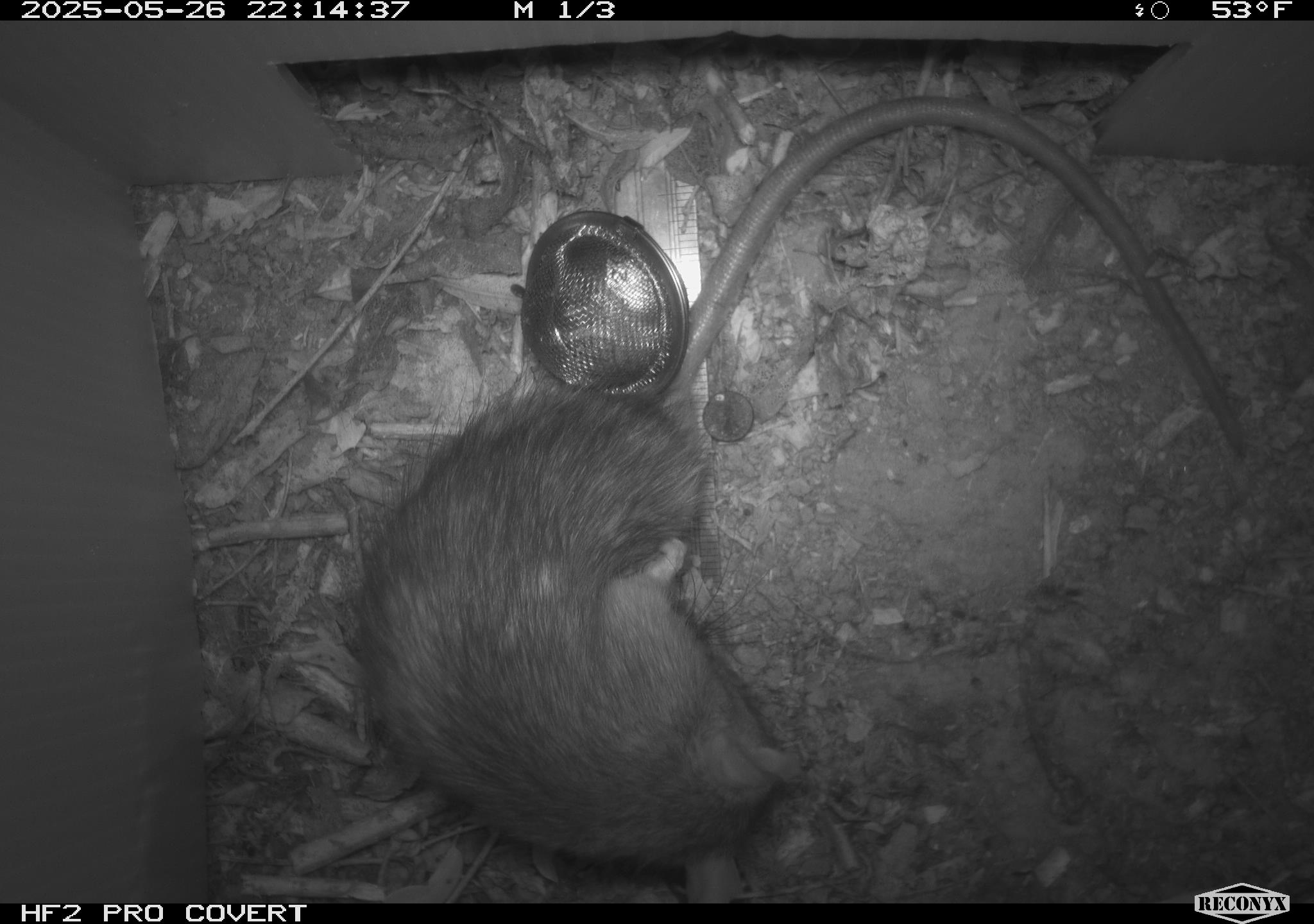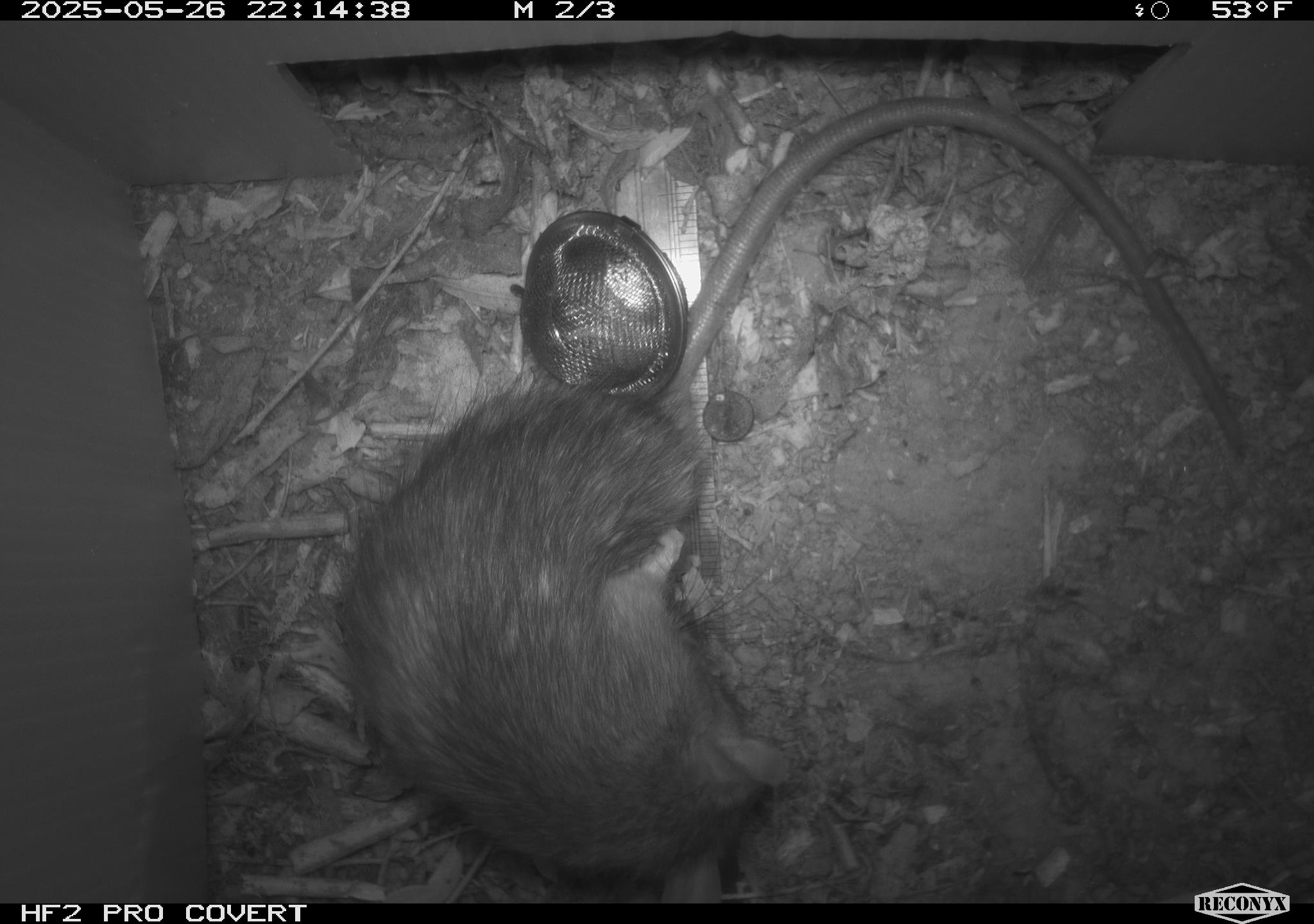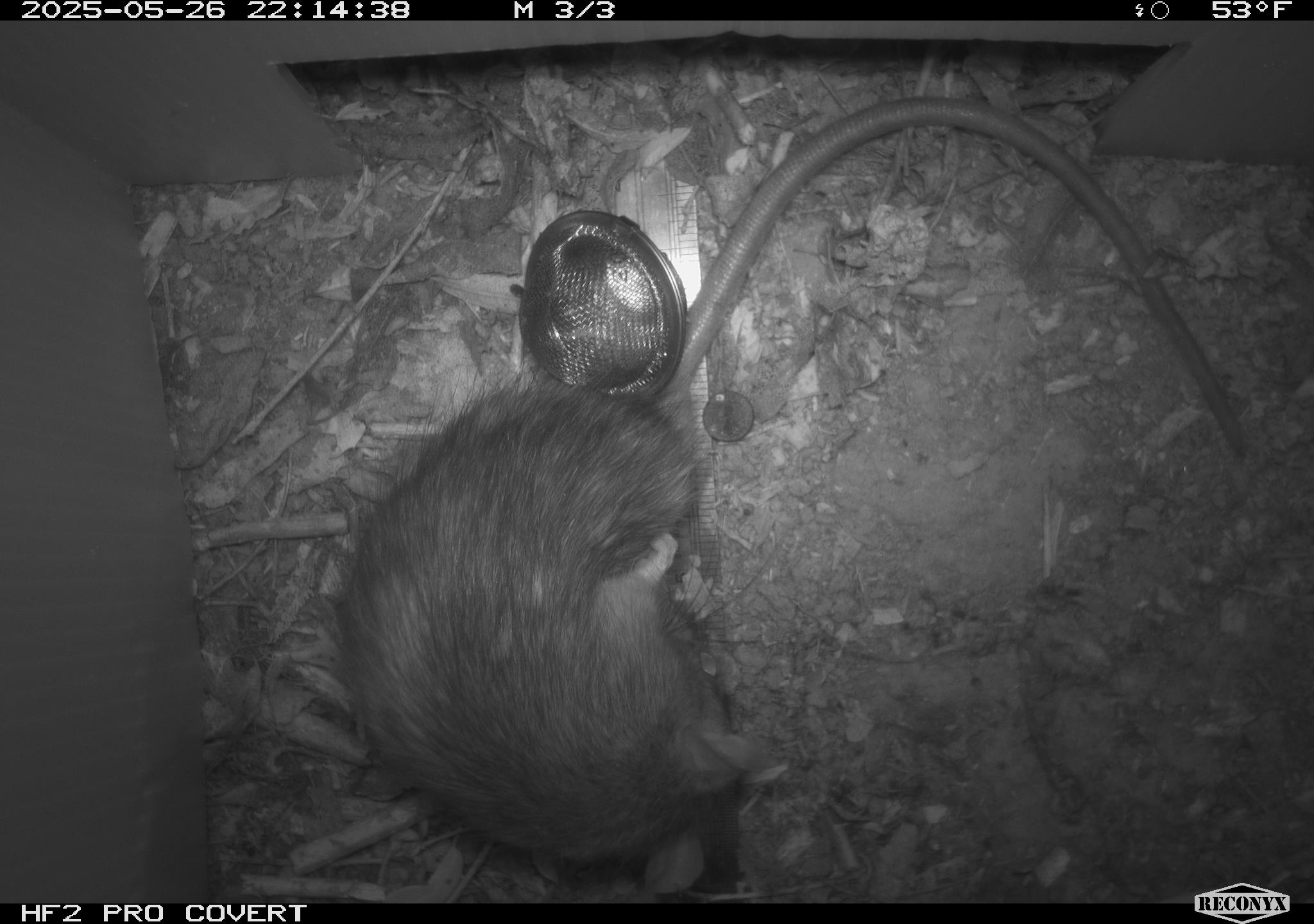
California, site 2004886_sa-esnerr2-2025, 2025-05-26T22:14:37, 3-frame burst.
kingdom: Animalia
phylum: Chordata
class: Mammalia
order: Rodentia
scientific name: Rodentia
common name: rodent